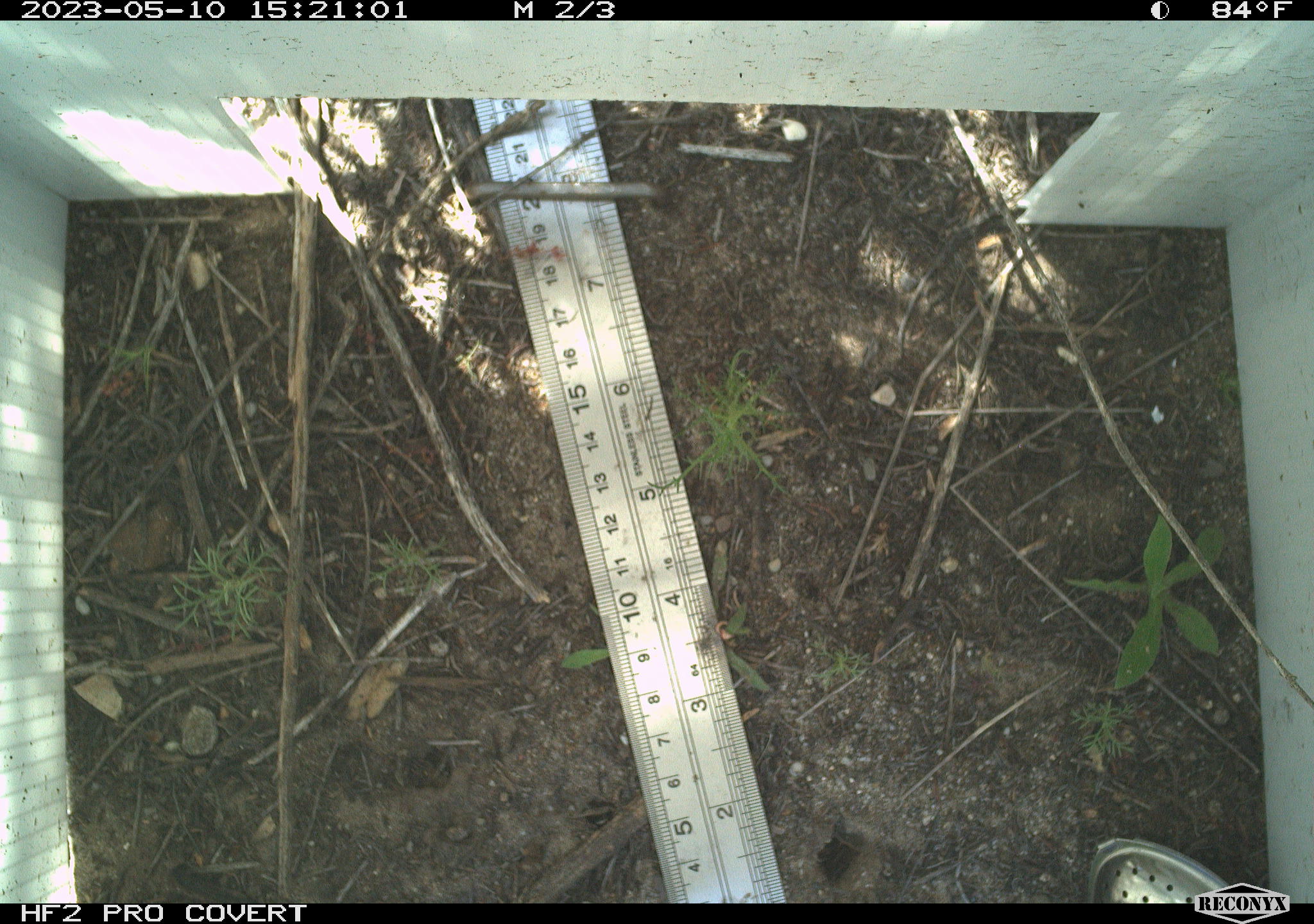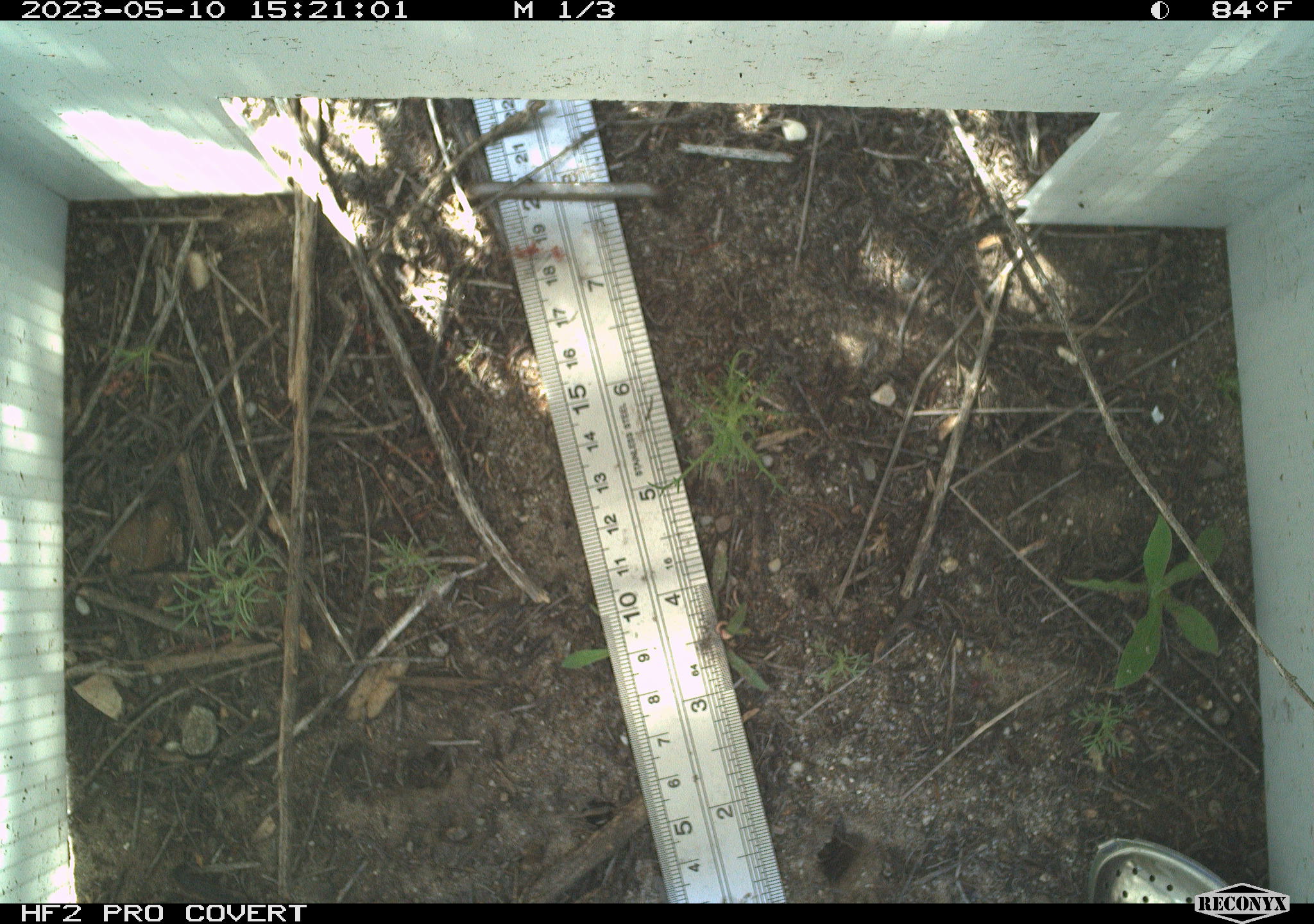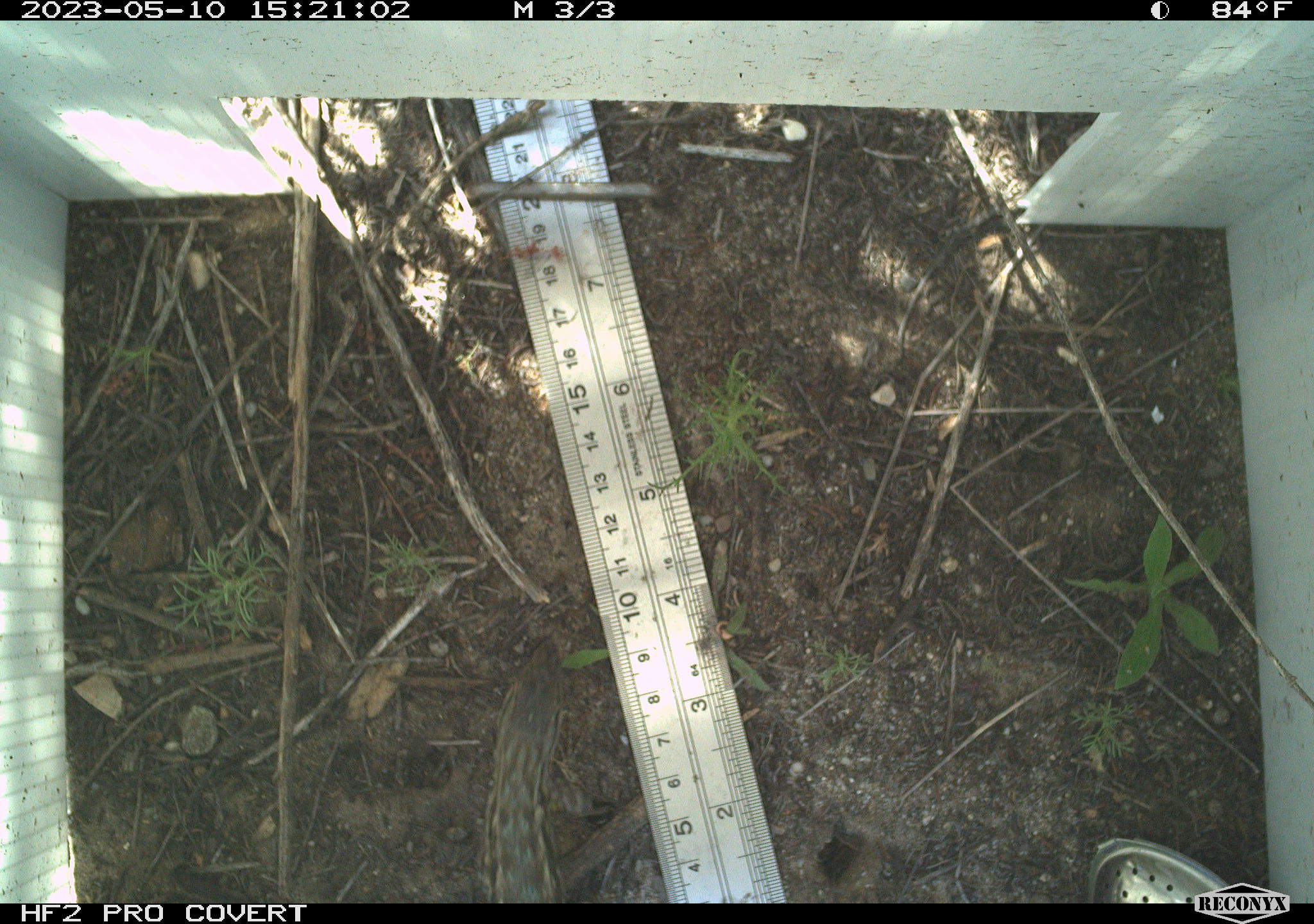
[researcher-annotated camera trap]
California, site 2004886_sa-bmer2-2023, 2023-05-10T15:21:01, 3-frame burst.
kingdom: Animalia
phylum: Chordata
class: Reptilia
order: Squamata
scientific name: Squamata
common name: lizards and snakes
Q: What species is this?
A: Lizards and snakes (Squamata).